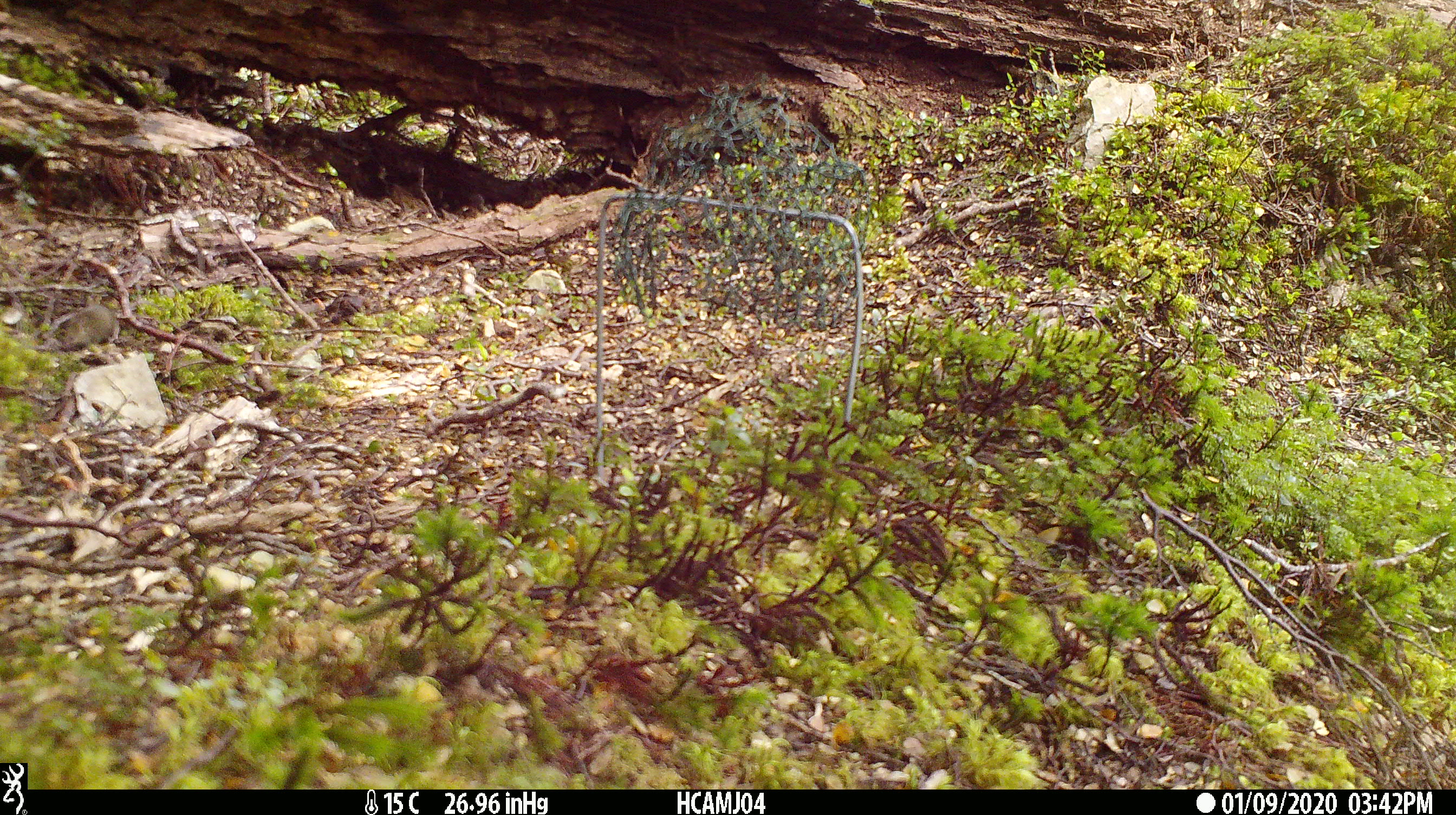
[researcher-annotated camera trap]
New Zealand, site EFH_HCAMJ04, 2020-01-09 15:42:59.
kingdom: Animalia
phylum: Chordata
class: Mammalia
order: Rodentia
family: Muridae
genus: Mus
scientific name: Mus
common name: mouse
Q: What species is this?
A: Mouse (Mus).